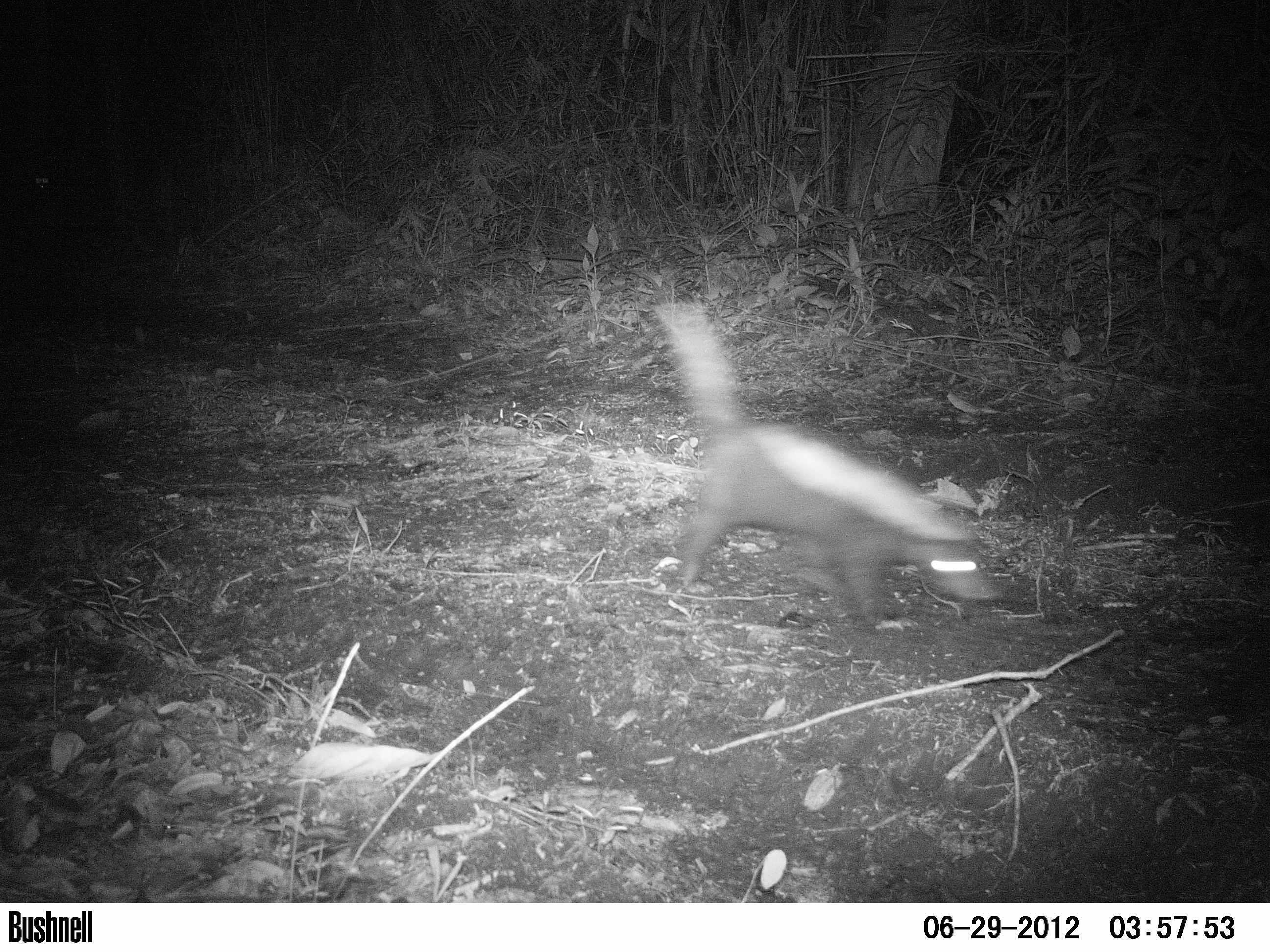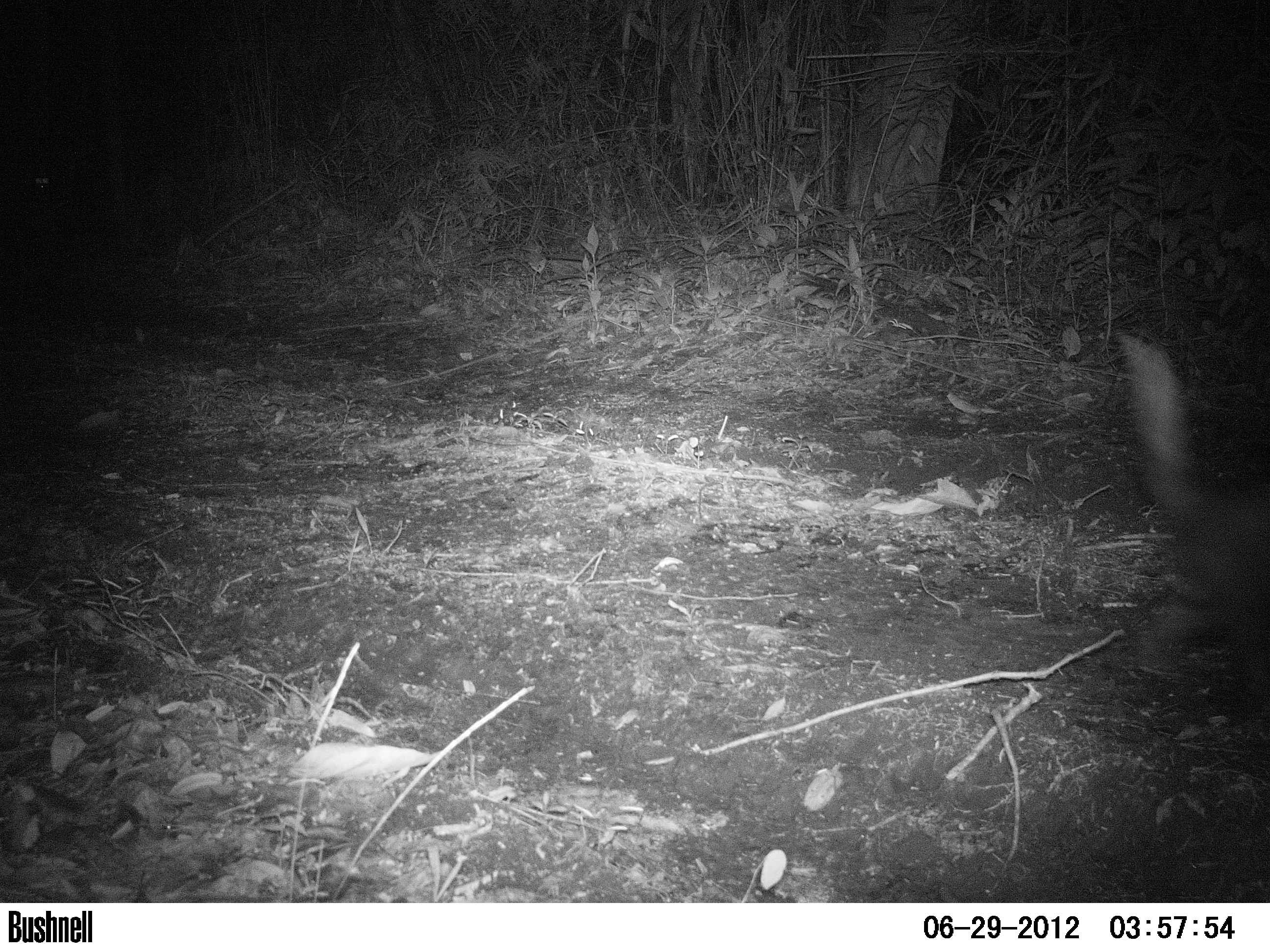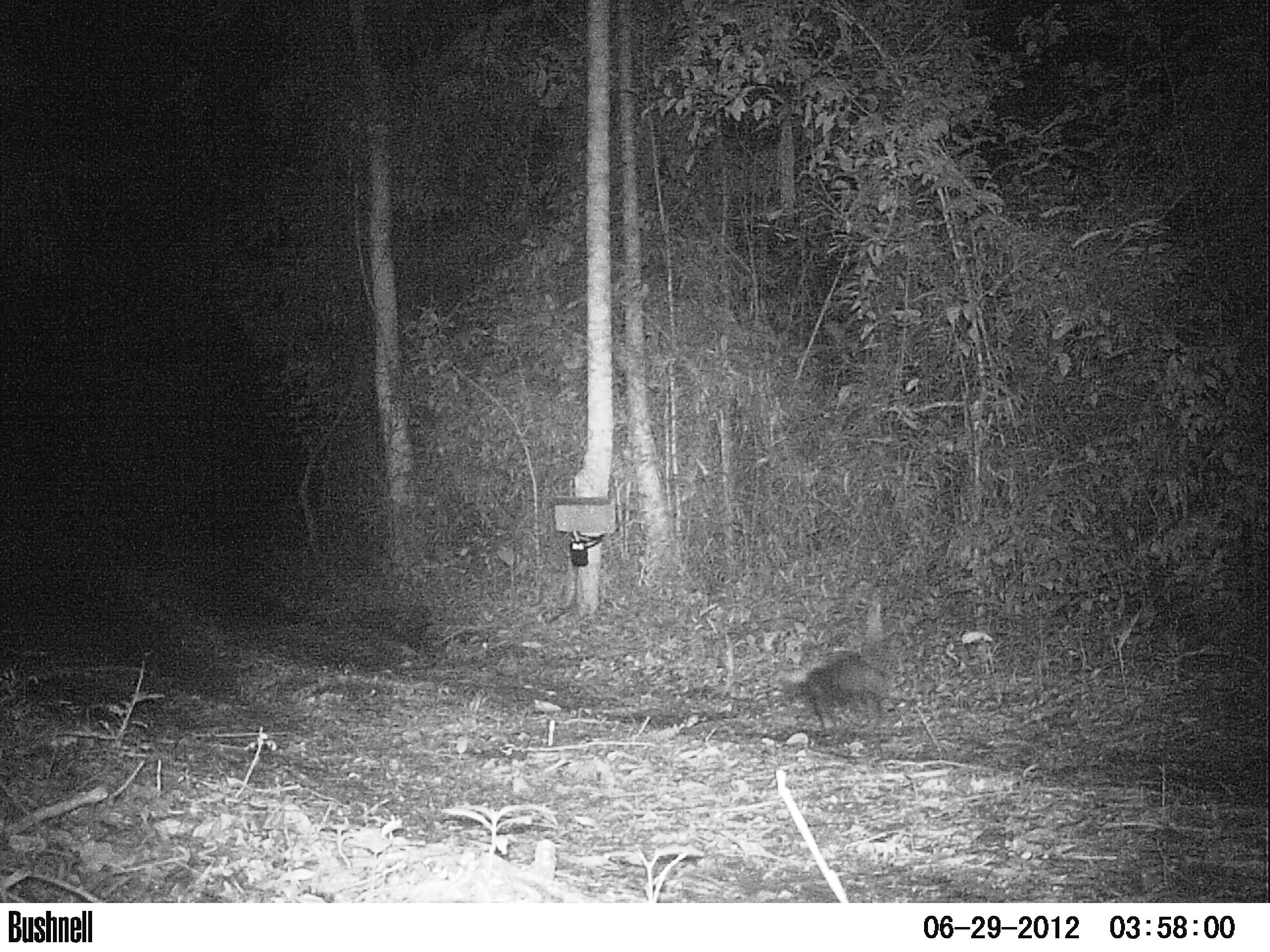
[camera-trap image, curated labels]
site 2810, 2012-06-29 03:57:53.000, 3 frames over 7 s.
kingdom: Animalia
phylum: Chordata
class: Mammalia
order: Carnivora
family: Mephitidae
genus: Conepatus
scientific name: Conepatus semistriatus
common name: striped hog-nosed skunk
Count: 1.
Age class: adult.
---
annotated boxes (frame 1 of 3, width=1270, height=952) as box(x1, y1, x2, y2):
conepatus semistriatus: box(648, 292, 998, 631)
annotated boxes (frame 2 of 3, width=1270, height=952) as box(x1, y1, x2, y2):
conepatus semistriatus: box(1115, 323, 1270, 682)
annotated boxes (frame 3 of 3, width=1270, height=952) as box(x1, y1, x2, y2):
conepatus semistriatus: box(778, 649, 901, 739)